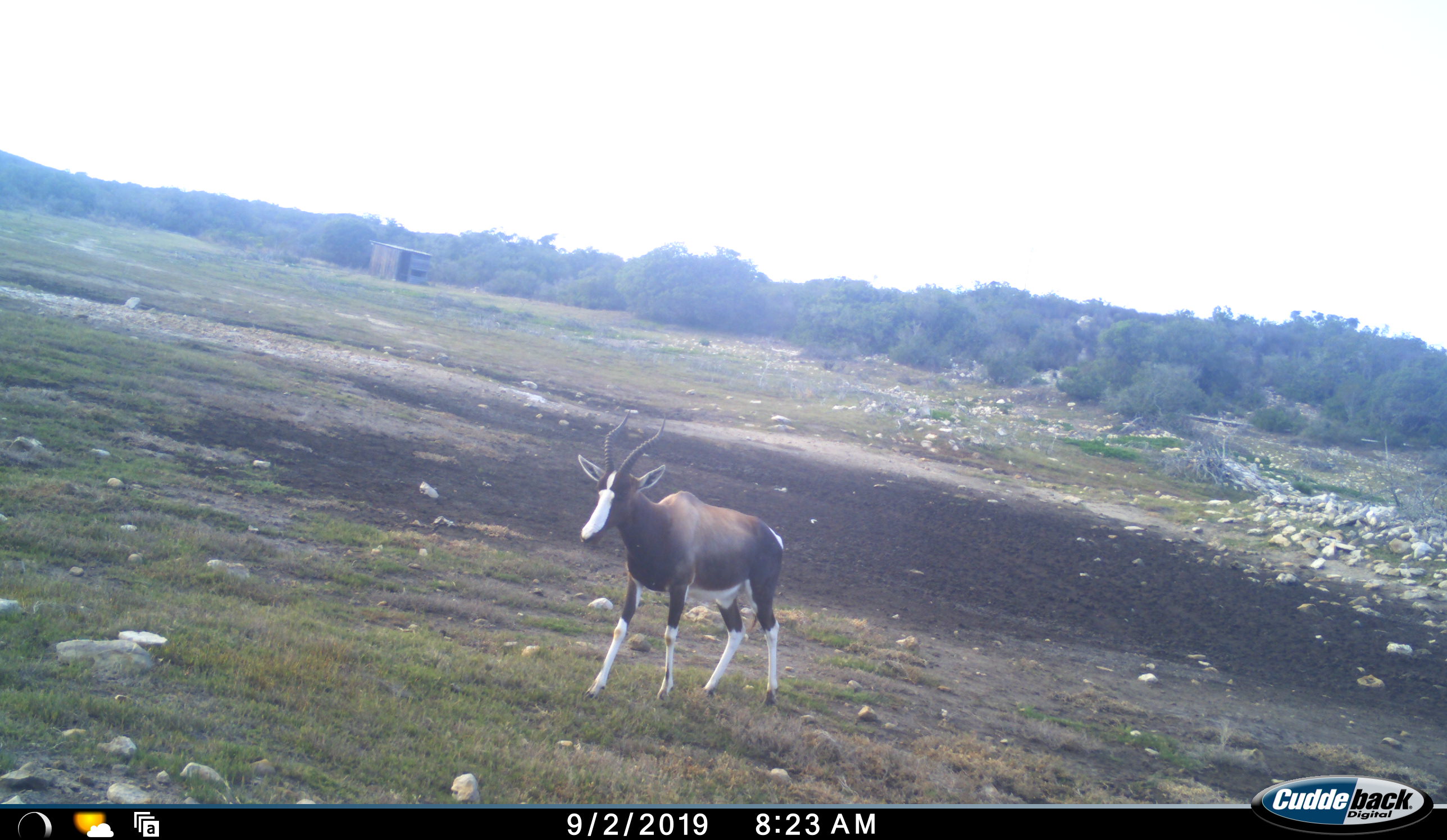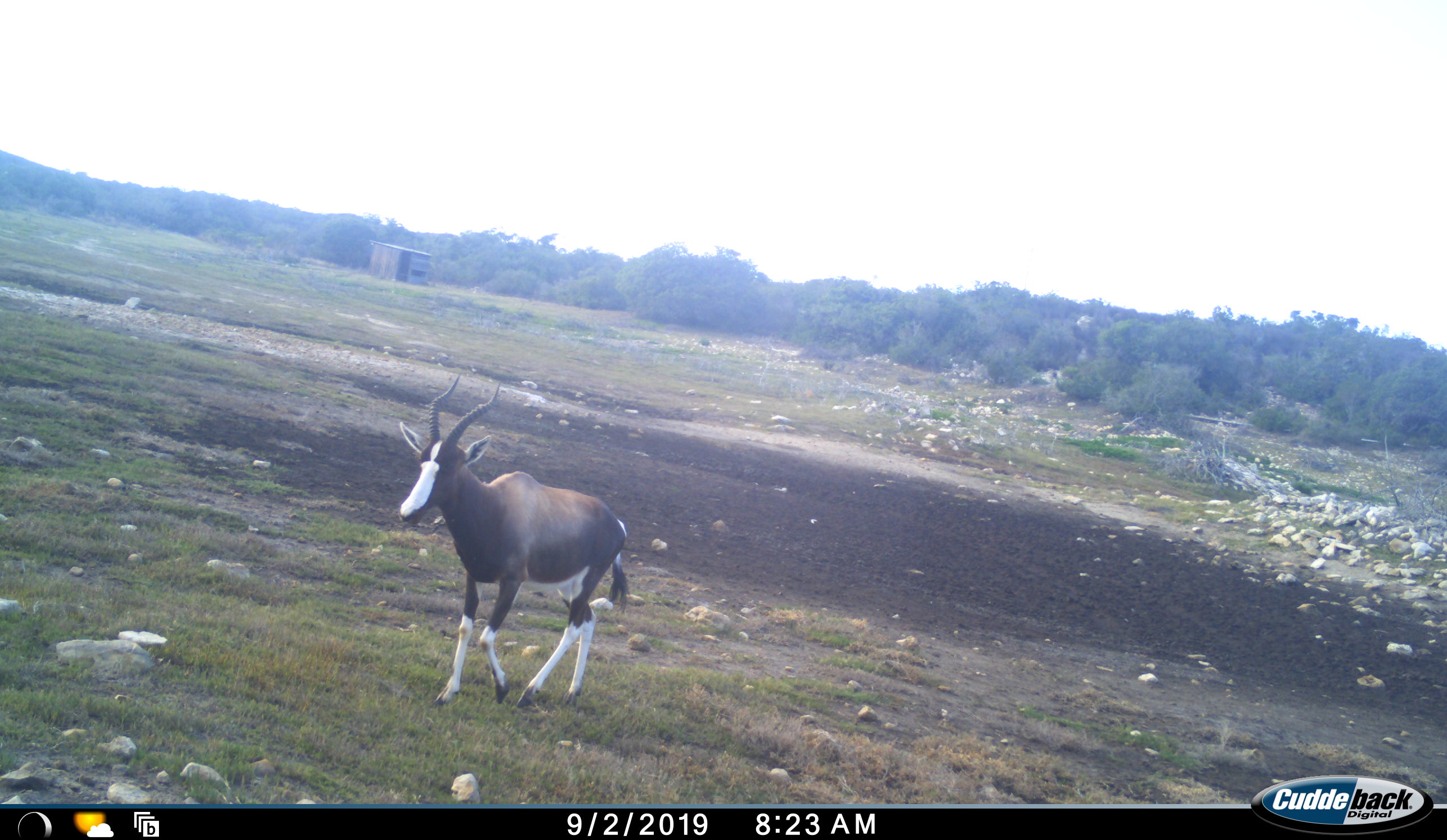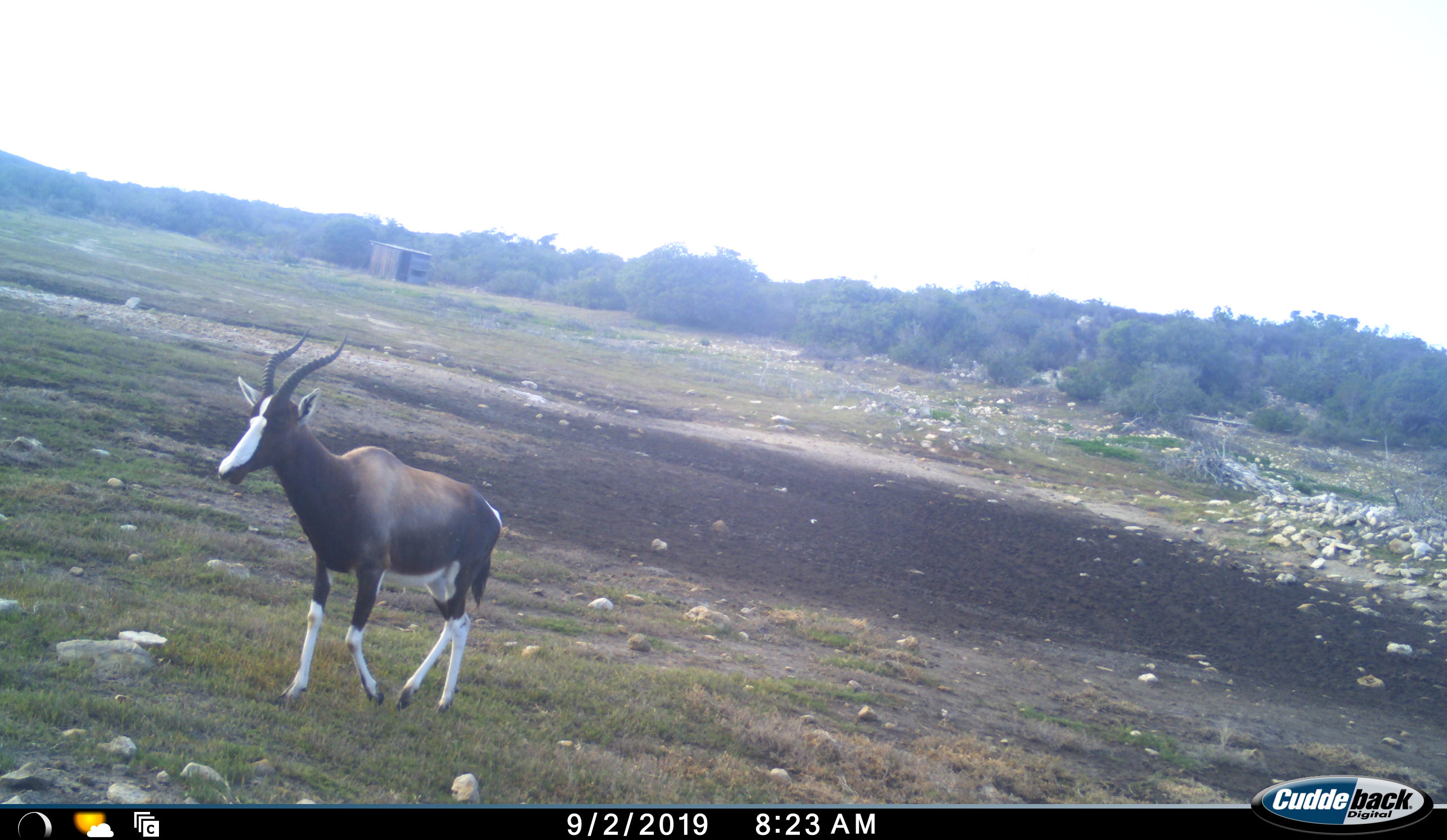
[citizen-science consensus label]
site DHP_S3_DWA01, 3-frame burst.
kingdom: Animalia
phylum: Chordata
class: Mammalia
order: Artiodactyla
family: Bovidae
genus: Damaliscus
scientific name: Damaliscus pygargus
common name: bontebok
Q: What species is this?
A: Bontebok (Damaliscus pygargus).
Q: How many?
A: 1.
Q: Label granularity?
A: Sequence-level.